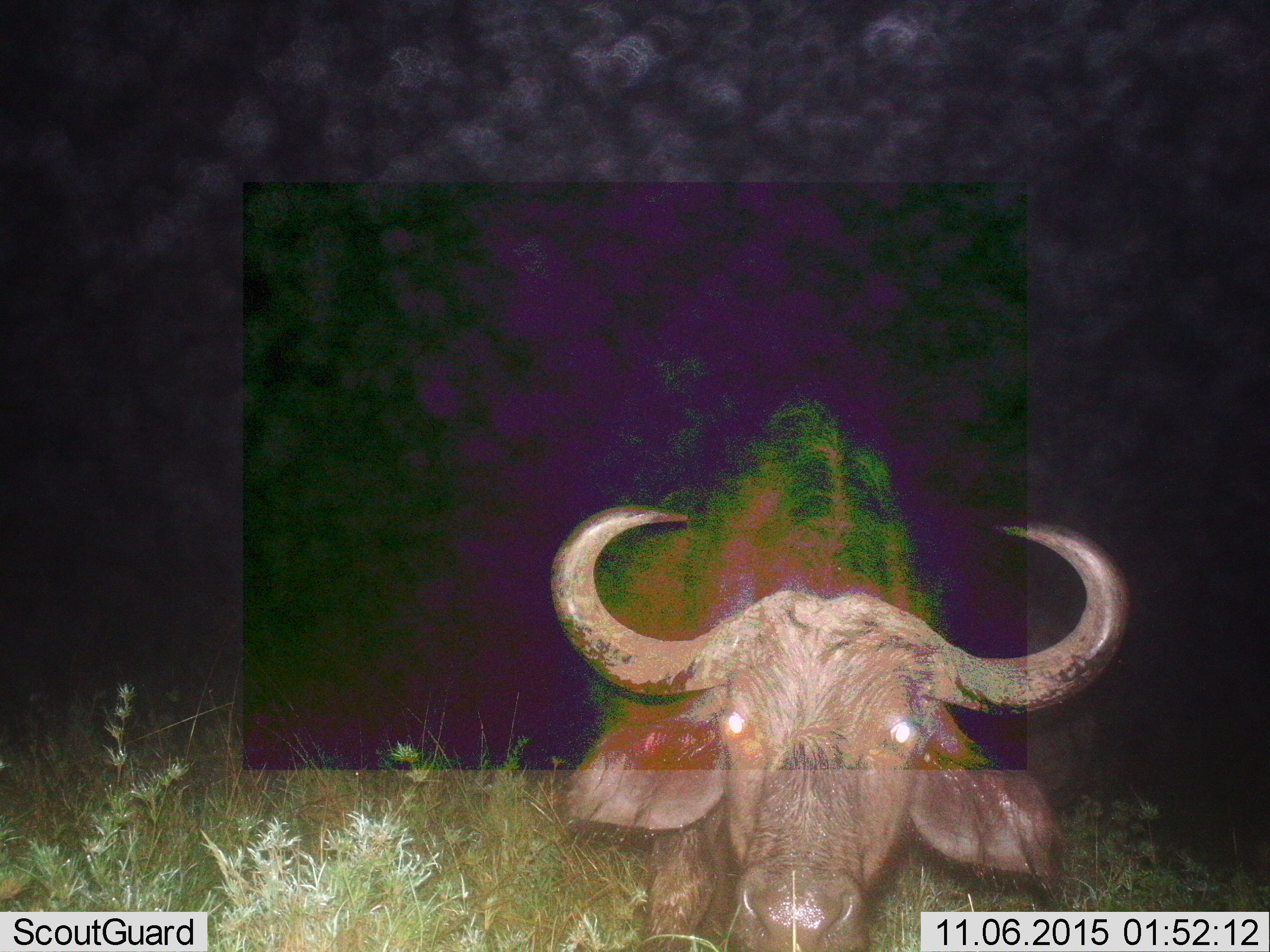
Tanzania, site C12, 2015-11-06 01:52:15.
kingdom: Animalia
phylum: Chordata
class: Mammalia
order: Artiodactyla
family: Bovidae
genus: Syncerus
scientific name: Syncerus caffer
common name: cape buffalo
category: buffalo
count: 1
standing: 79%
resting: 7%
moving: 14%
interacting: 0%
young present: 0%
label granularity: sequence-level